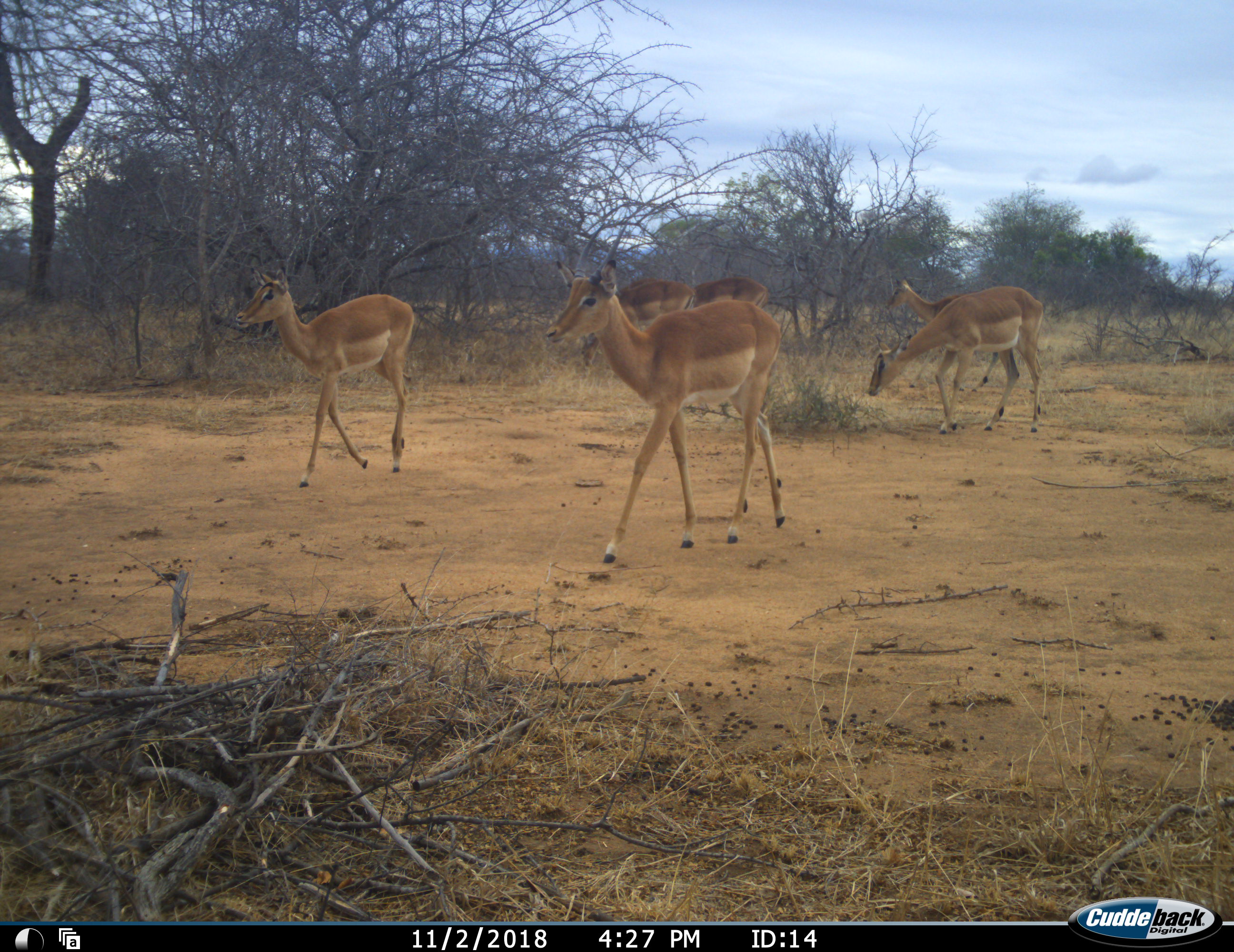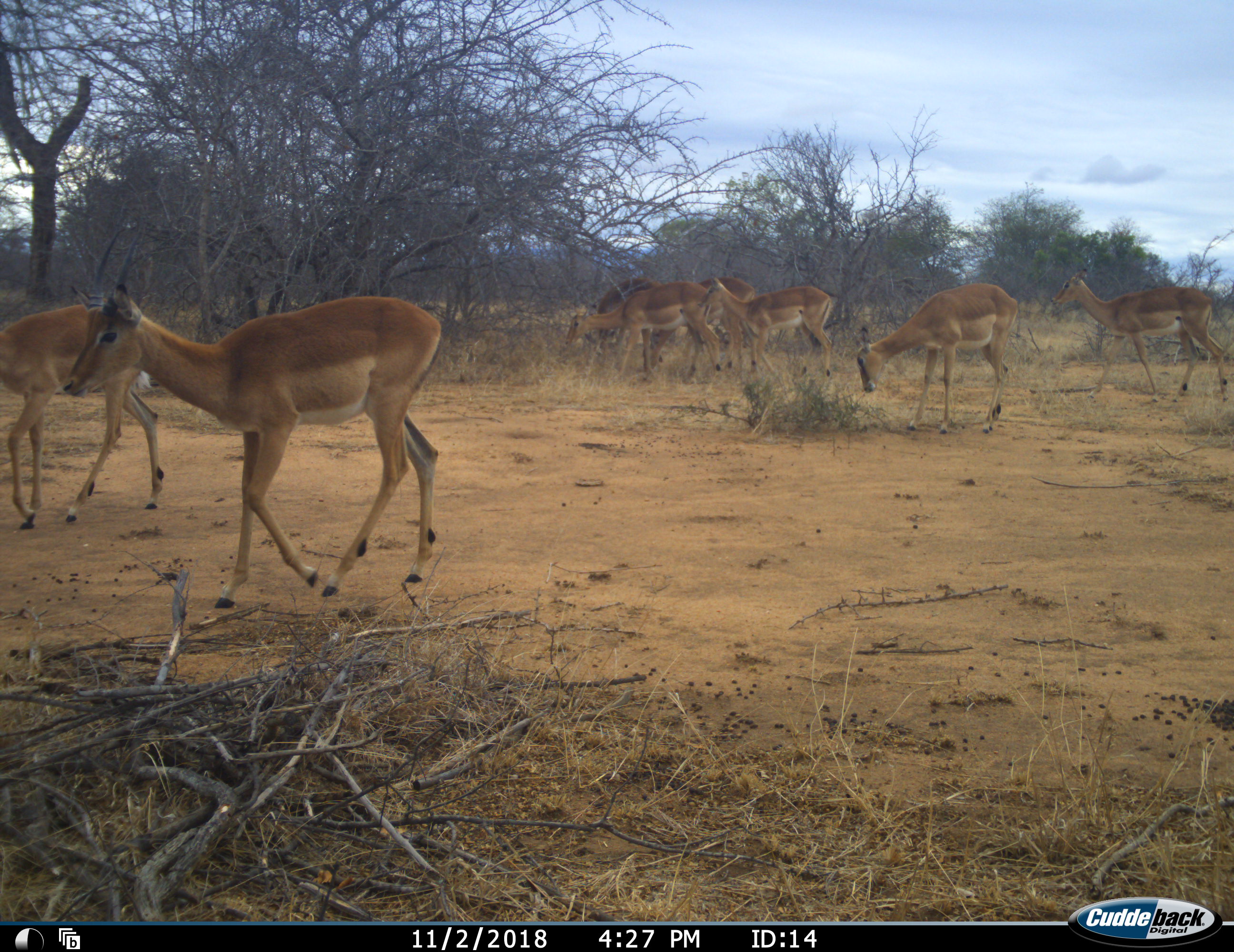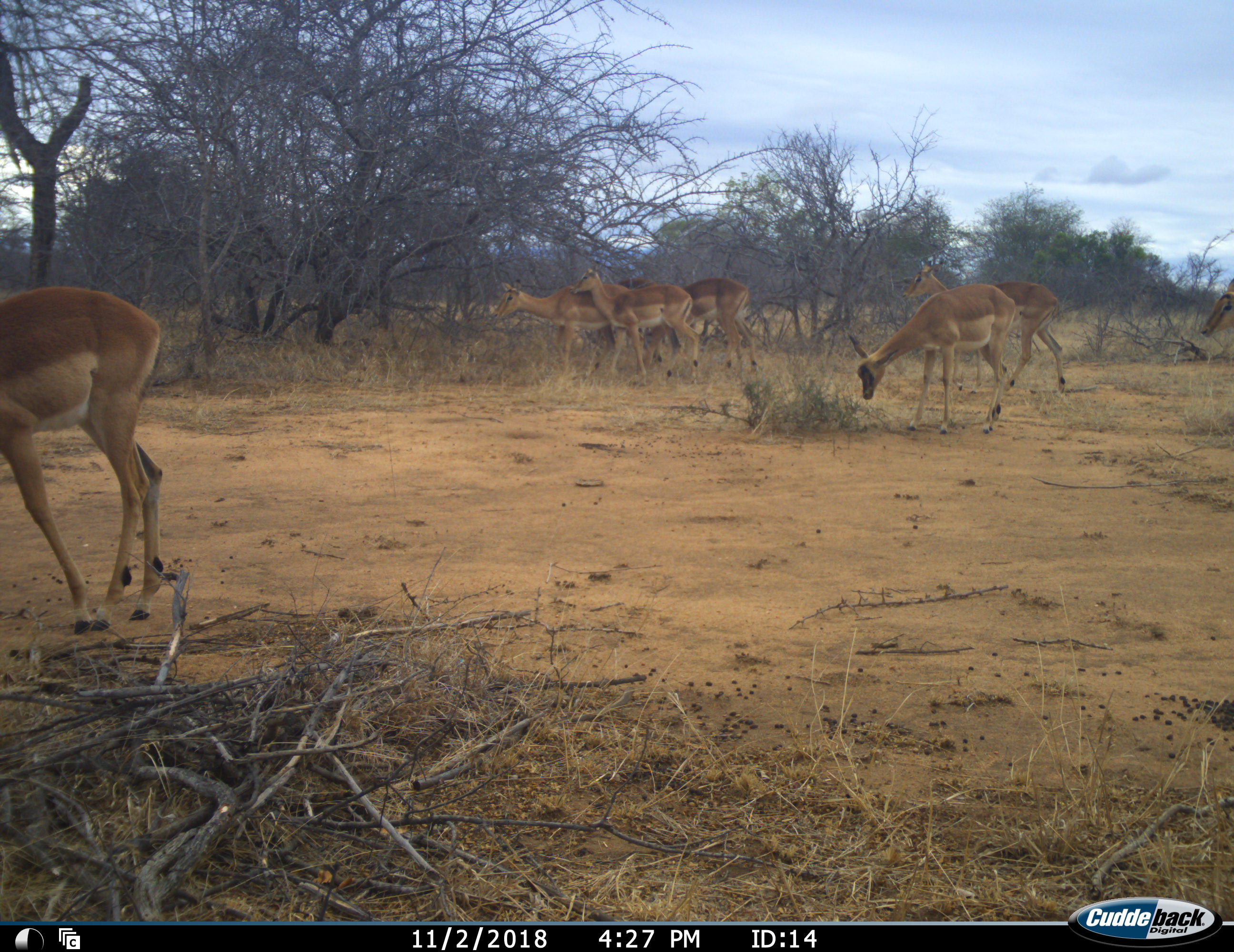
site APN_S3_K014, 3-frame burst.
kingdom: Animalia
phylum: Chordata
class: Mammalia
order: Artiodactyla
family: Bovidae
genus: Aepyceros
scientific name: Aepyceros melampus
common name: impala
Impala (Aepyceros melampus), count 9. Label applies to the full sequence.